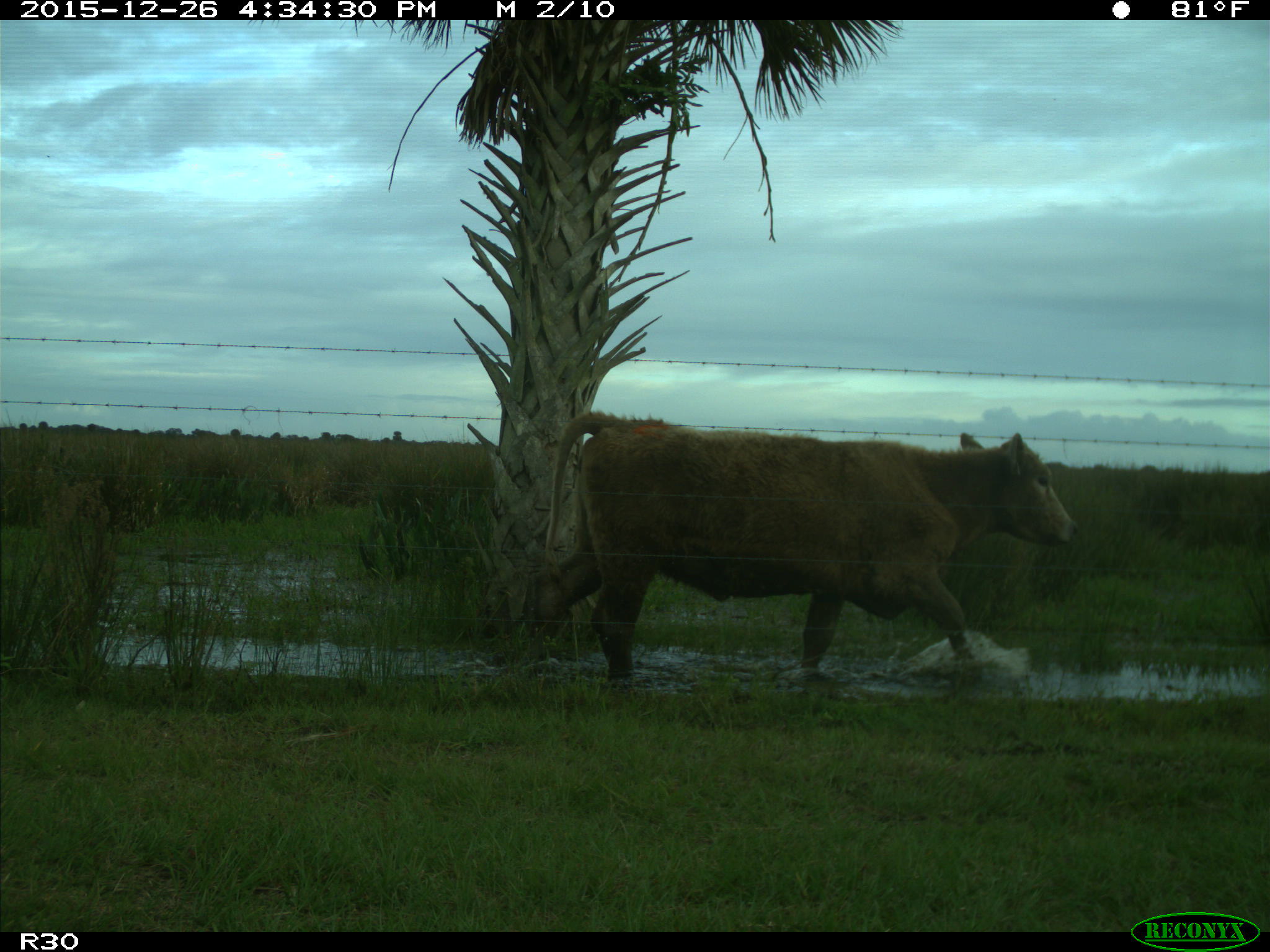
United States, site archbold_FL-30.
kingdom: Animalia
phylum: Chordata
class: Mammalia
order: Artiodactyla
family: Bovidae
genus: Bos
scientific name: Bos taurus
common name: domestic cow